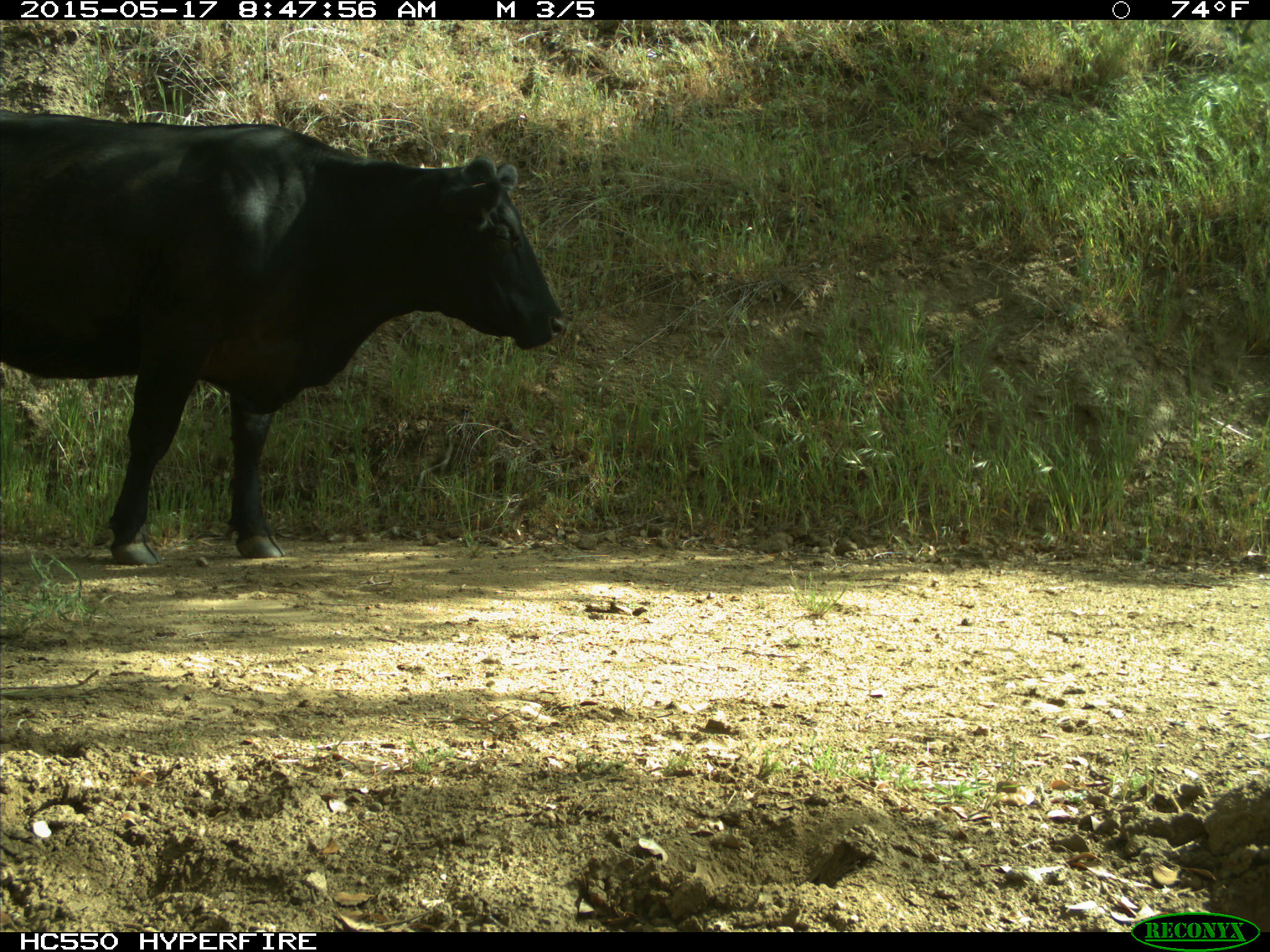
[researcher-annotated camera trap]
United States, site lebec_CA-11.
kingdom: Animalia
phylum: Chordata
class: Mammalia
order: Artiodactyla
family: Bovidae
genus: Bos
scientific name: Bos taurus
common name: domestic cow